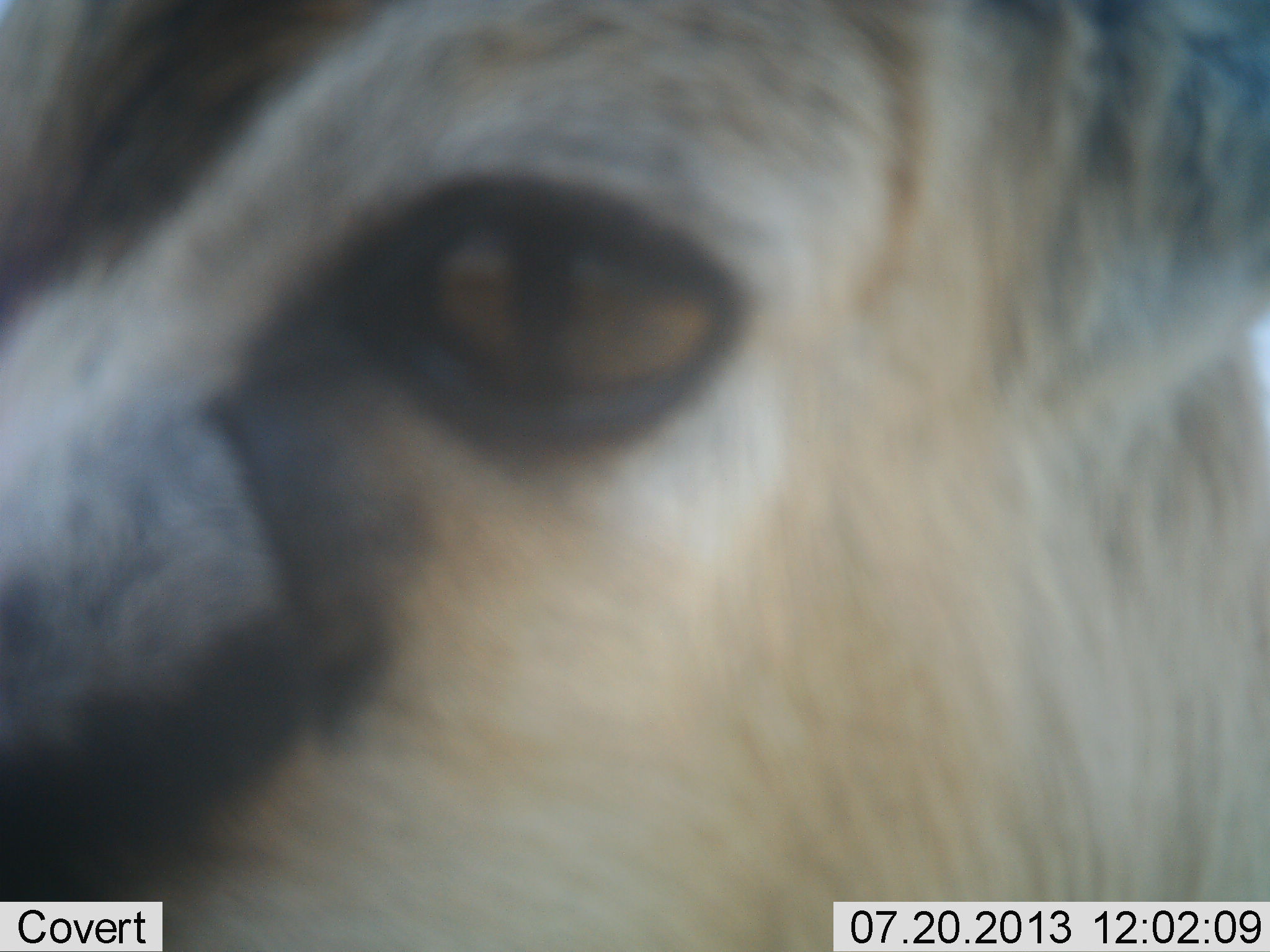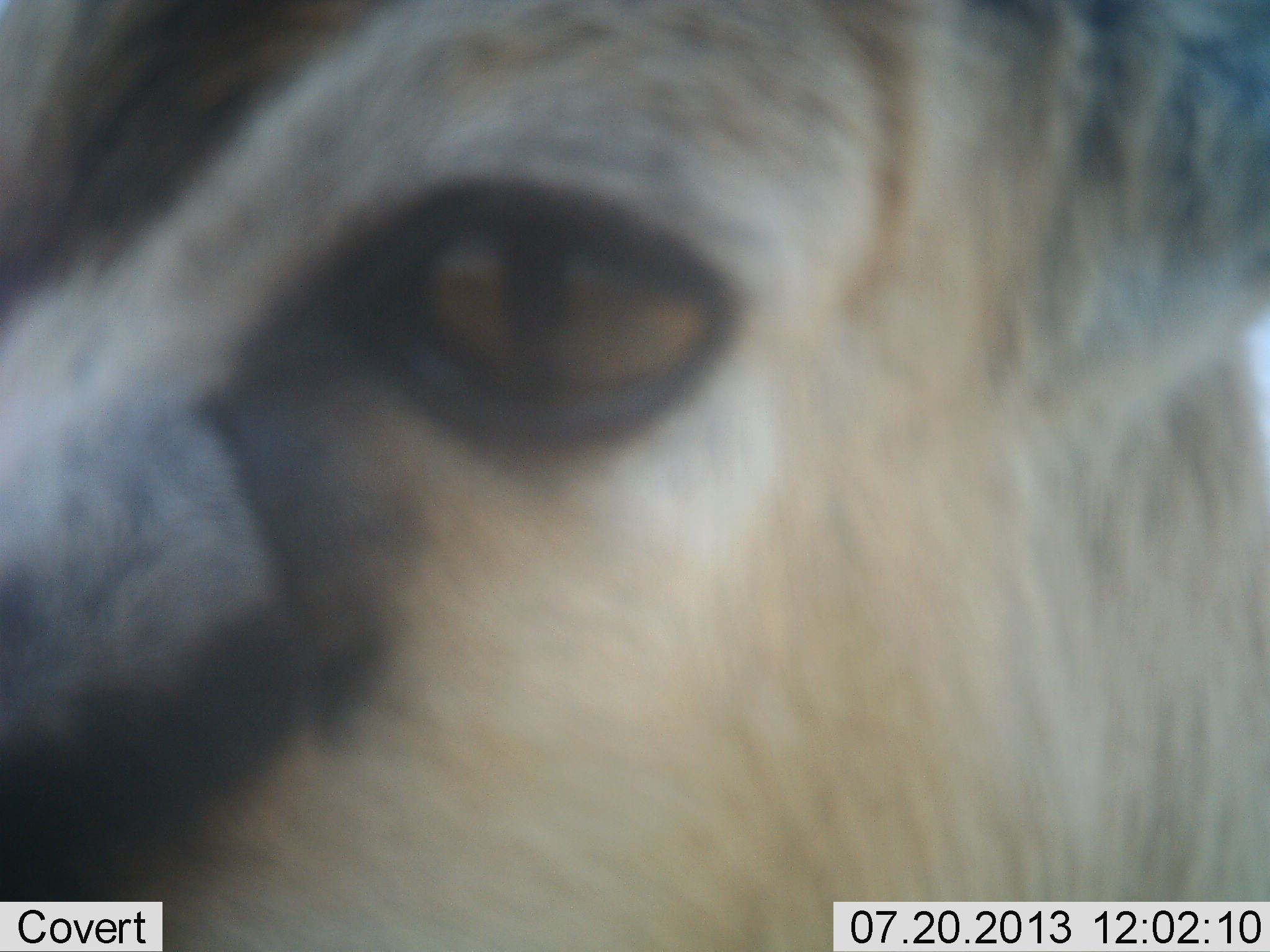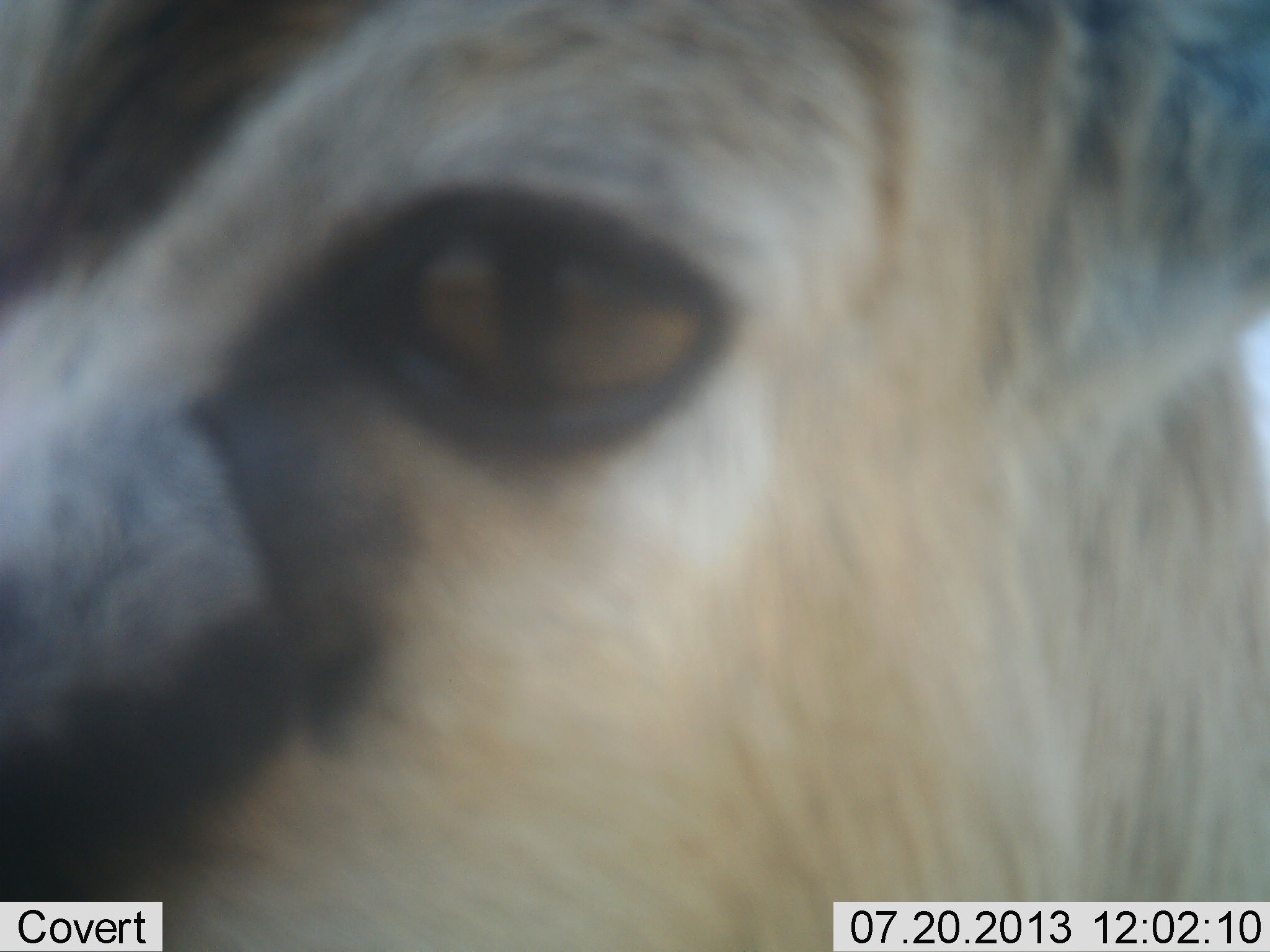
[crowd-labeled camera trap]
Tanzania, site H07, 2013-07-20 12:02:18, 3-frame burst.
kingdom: Animalia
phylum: Chordata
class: Mammalia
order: Artiodactyla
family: Bovidae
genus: Eudorcas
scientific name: Eudorcas thomsonii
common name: thomson's gazelle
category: gazellethomsons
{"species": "gazellethomsons (thomson's gazelle) (Eudorcas thomsonii)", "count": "1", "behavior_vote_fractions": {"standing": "100%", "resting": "0%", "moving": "0%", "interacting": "0%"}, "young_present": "0%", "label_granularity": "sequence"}